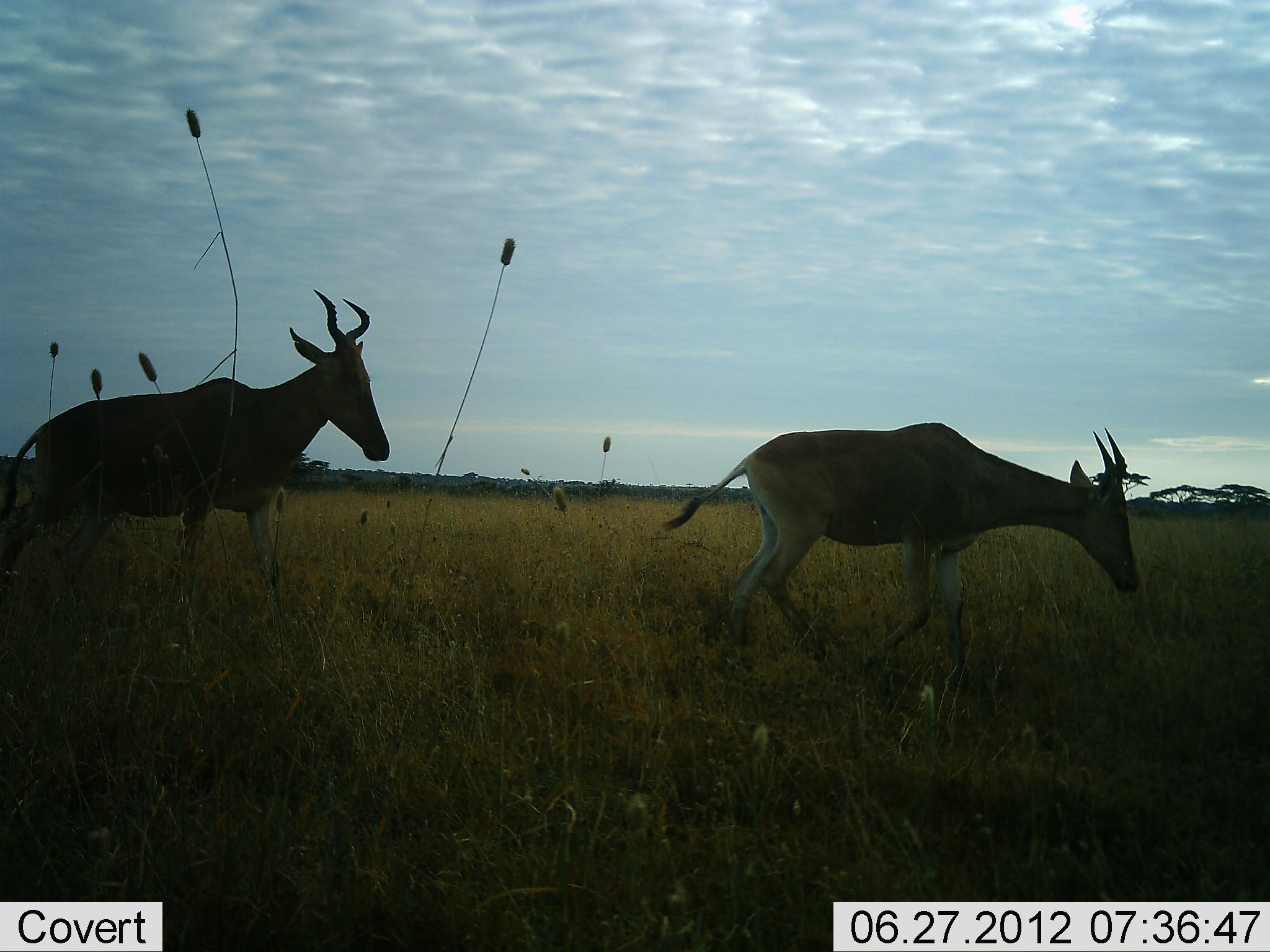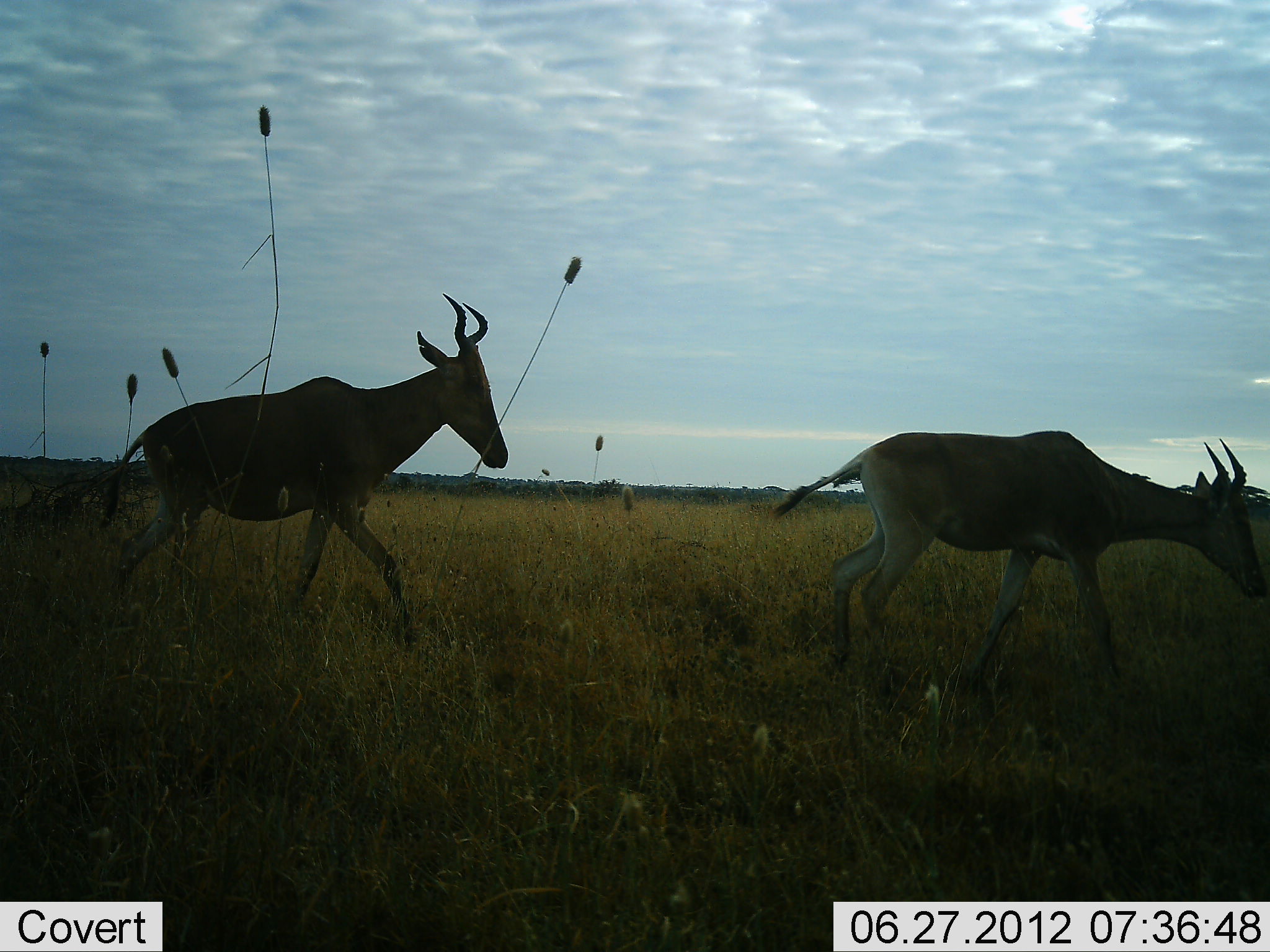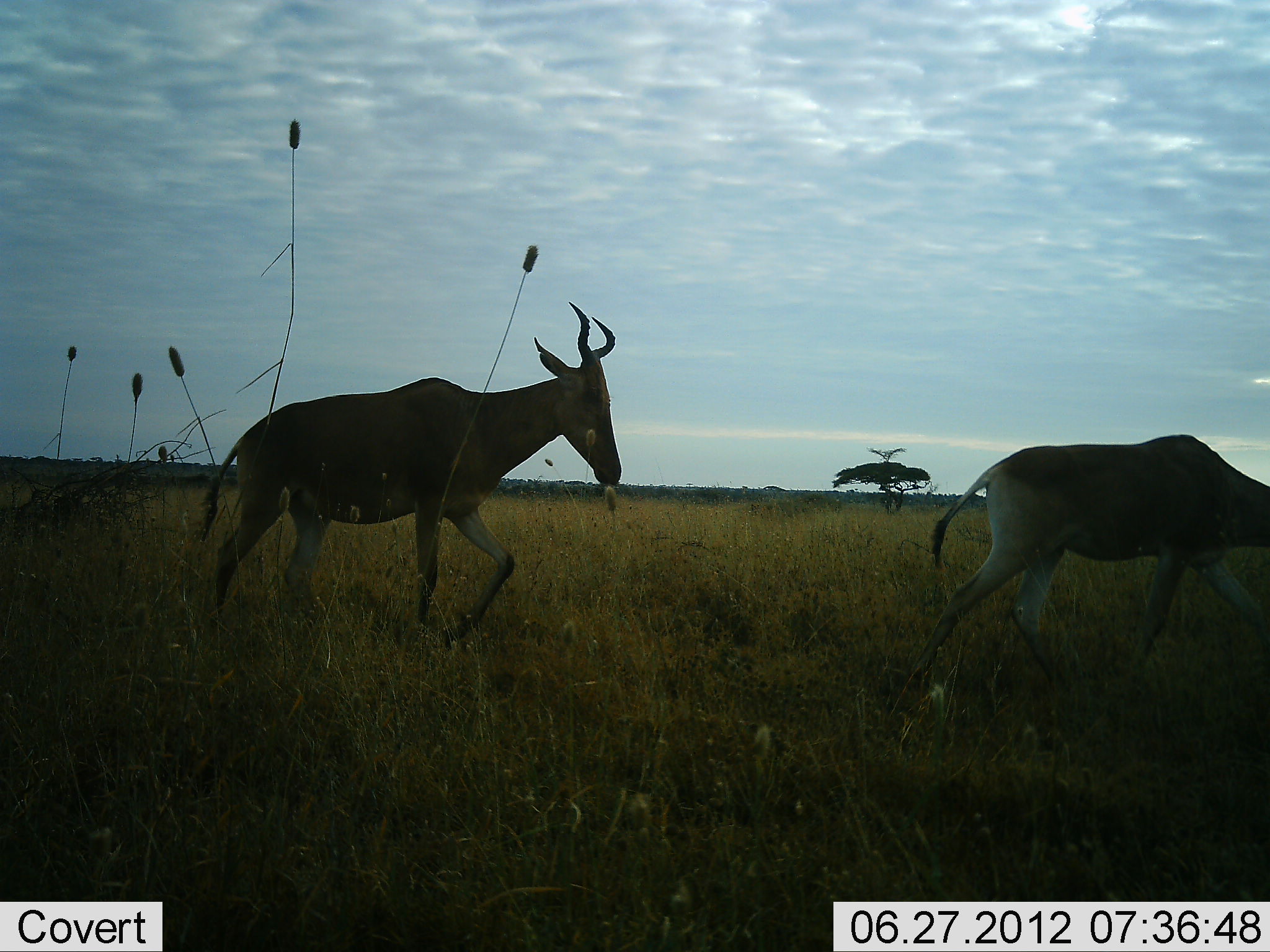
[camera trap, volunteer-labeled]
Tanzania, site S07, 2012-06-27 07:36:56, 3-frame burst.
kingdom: Animalia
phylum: Chordata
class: Mammalia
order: Artiodactyla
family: Bovidae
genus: Alcelaphus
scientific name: Alcelaphus buselaphus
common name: hartebeest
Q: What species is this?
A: Hartebeest (Alcelaphus buselaphus).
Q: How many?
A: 2.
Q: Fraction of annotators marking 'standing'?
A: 0%.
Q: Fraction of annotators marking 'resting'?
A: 0%.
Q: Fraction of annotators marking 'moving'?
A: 100%.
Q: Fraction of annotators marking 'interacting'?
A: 0%.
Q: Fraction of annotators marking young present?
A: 0%.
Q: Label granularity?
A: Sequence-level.